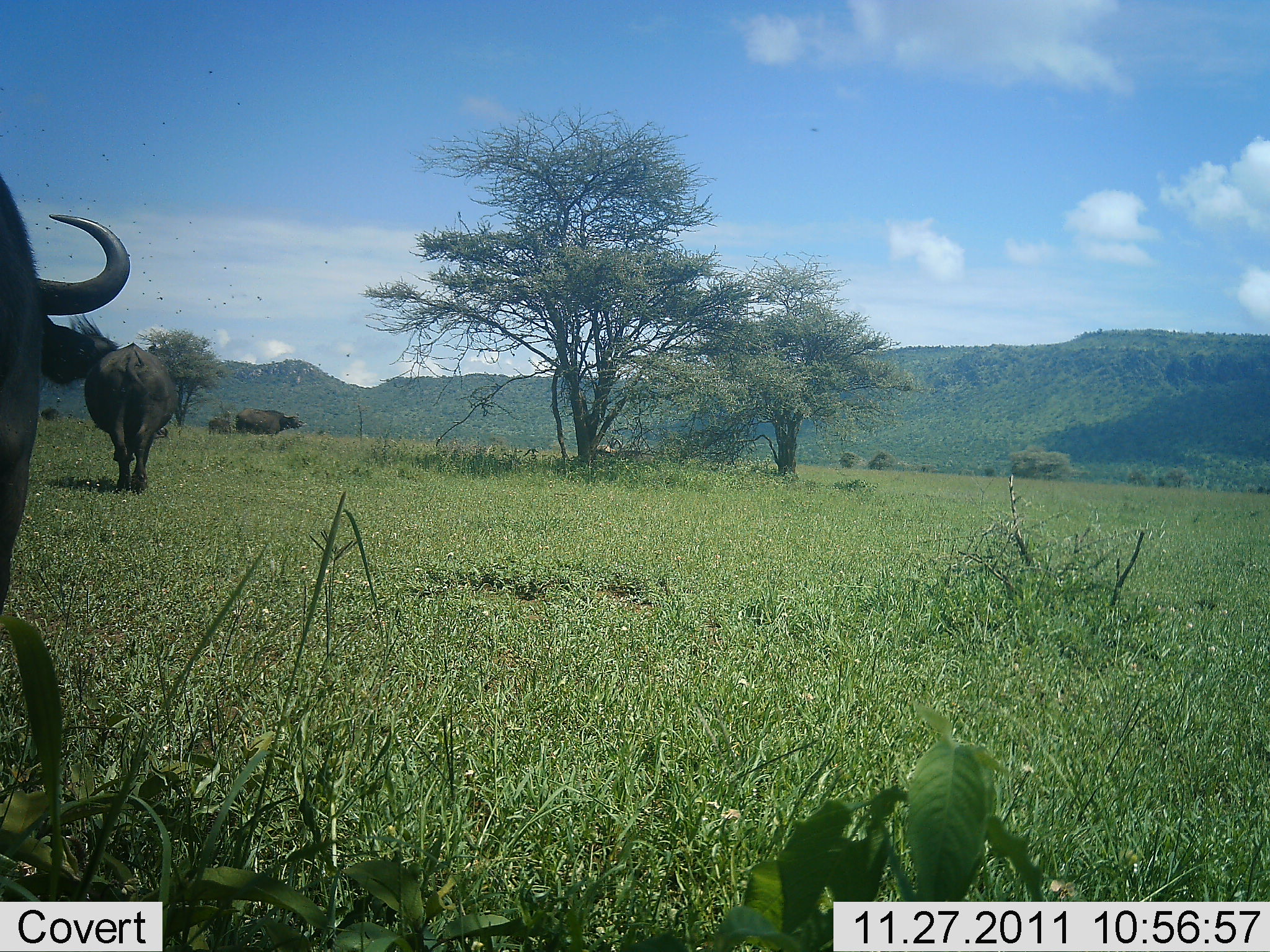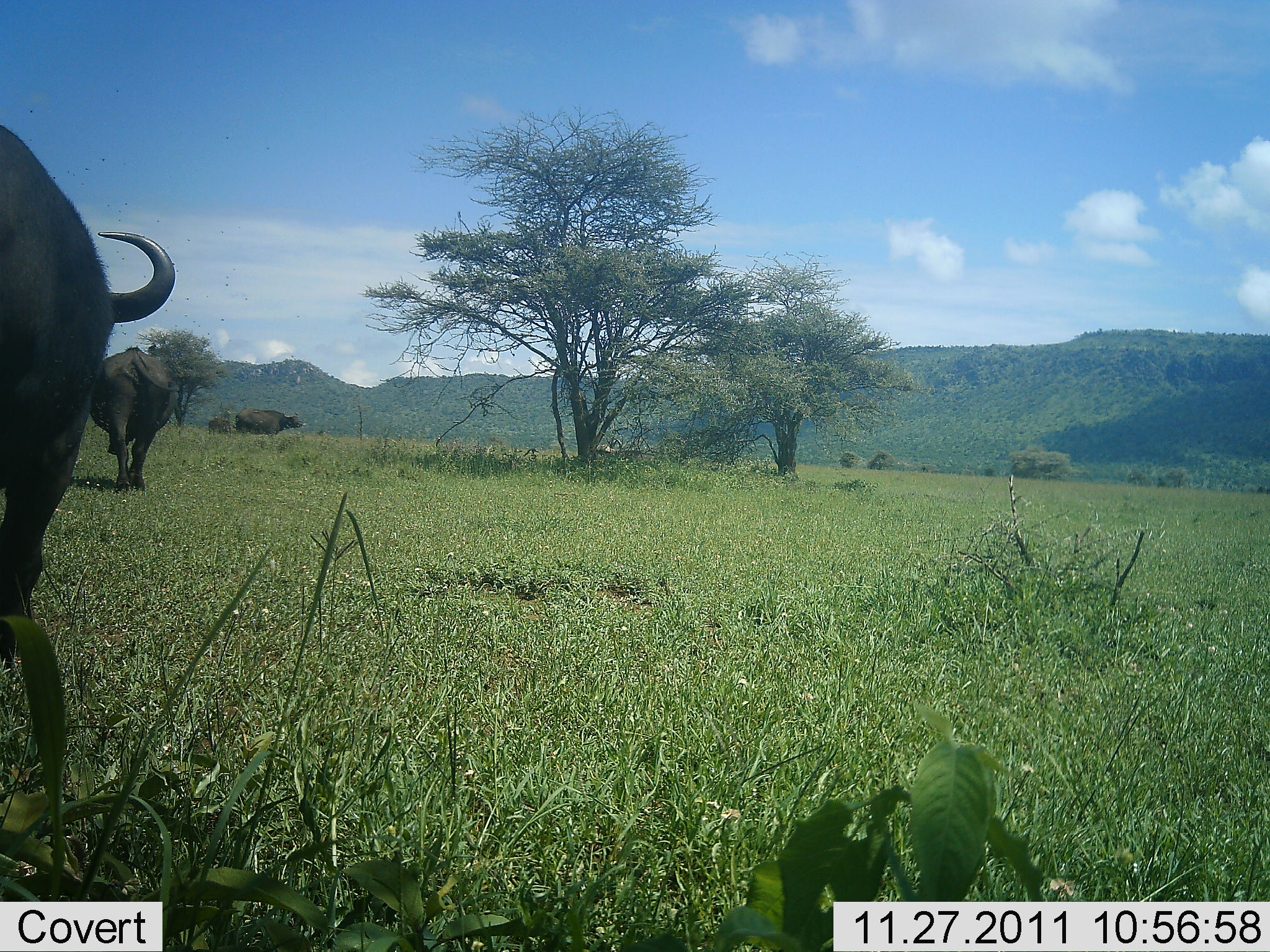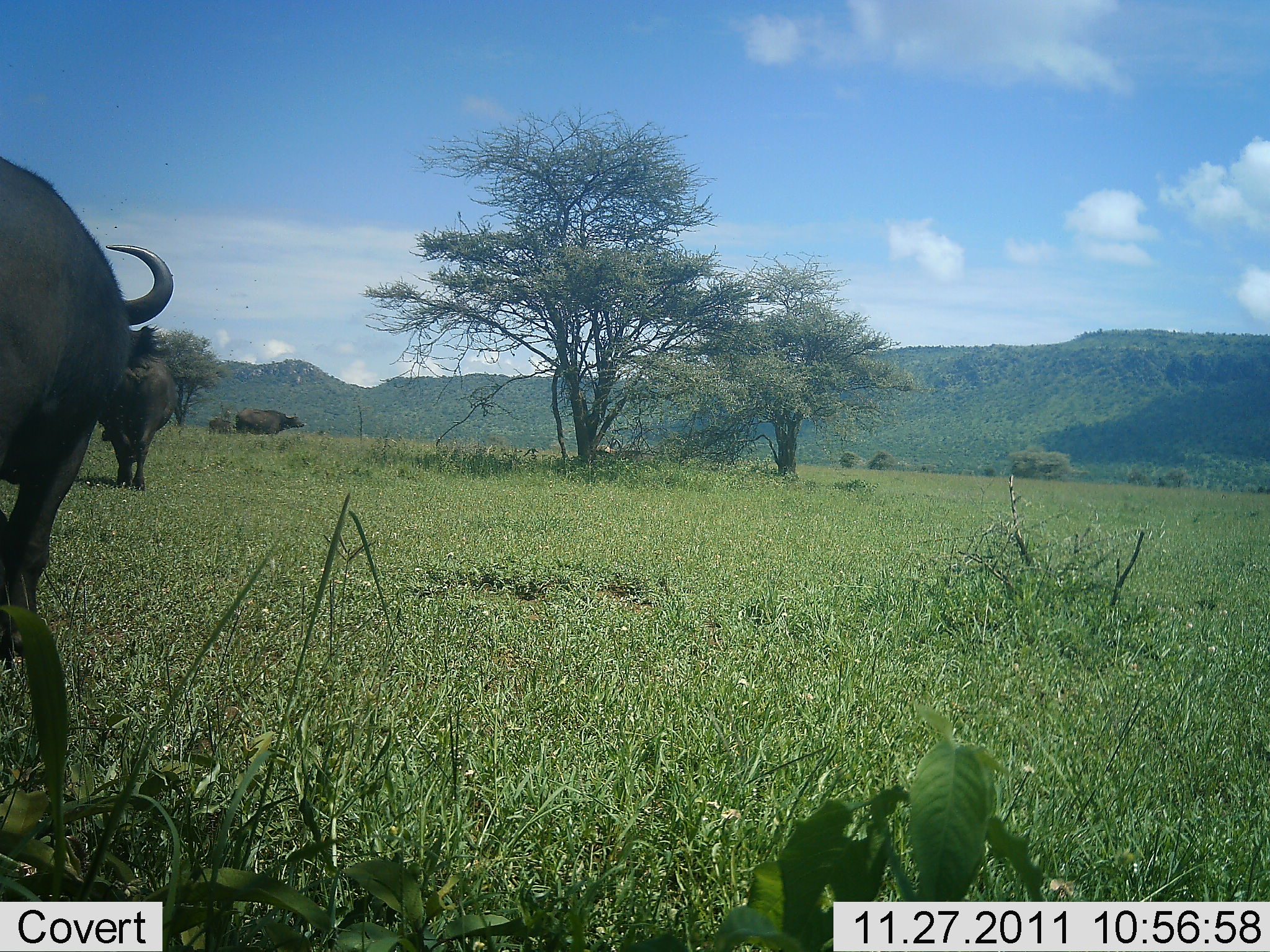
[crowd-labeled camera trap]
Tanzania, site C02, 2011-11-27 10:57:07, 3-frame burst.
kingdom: Animalia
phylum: Chordata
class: Mammalia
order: Artiodactyla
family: Bovidae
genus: Syncerus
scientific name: Syncerus caffer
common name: cape buffalo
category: buffalo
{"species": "buffalo (cape buffalo) (Syncerus caffer)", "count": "3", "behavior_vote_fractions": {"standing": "50%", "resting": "0%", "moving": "95%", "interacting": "0%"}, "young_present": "0%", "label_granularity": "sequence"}